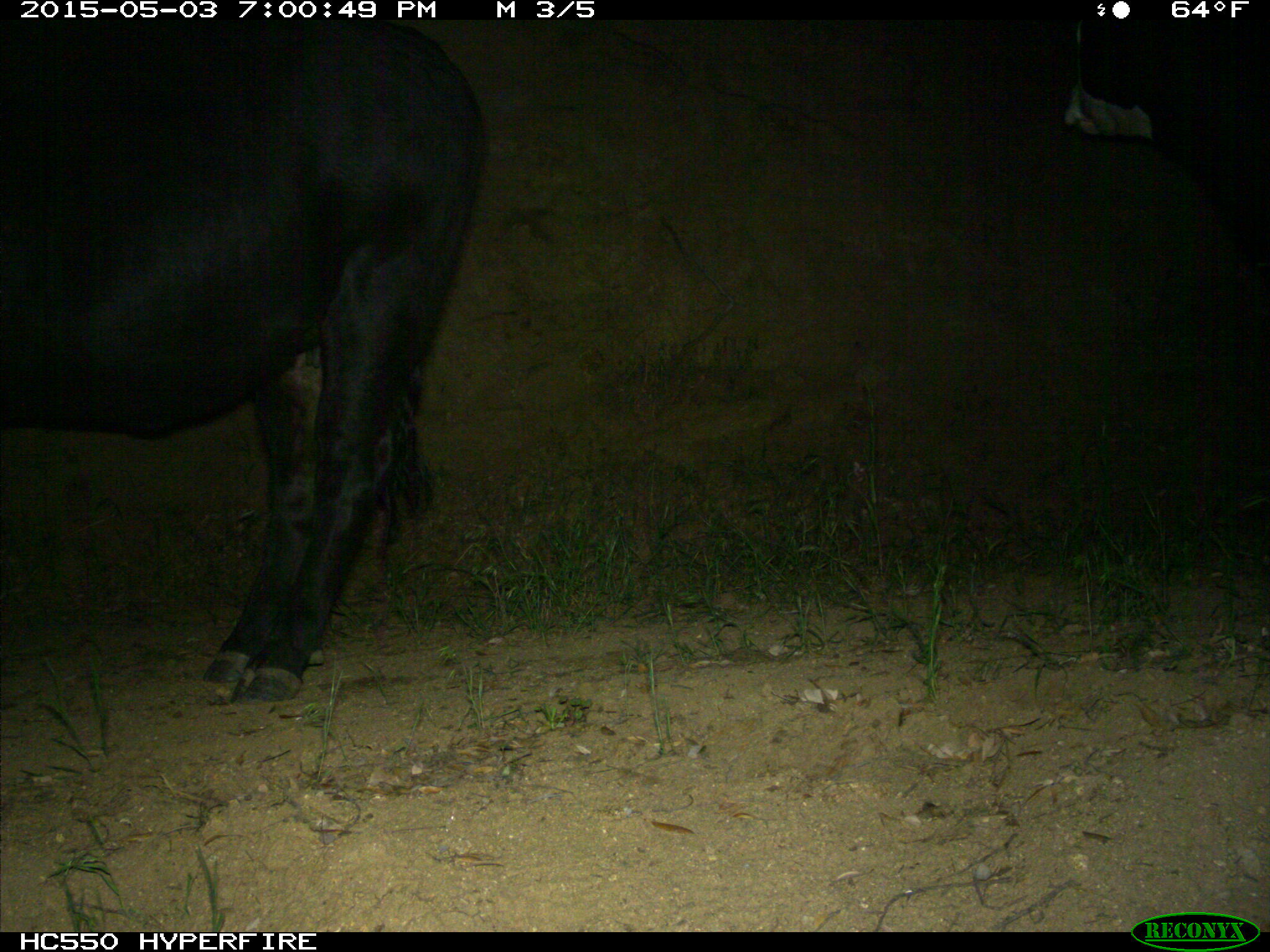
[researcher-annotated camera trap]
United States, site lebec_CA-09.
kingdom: Animalia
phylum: Chordata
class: Mammalia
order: Artiodactyla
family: Bovidae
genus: Bos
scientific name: Bos taurus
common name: domestic cow